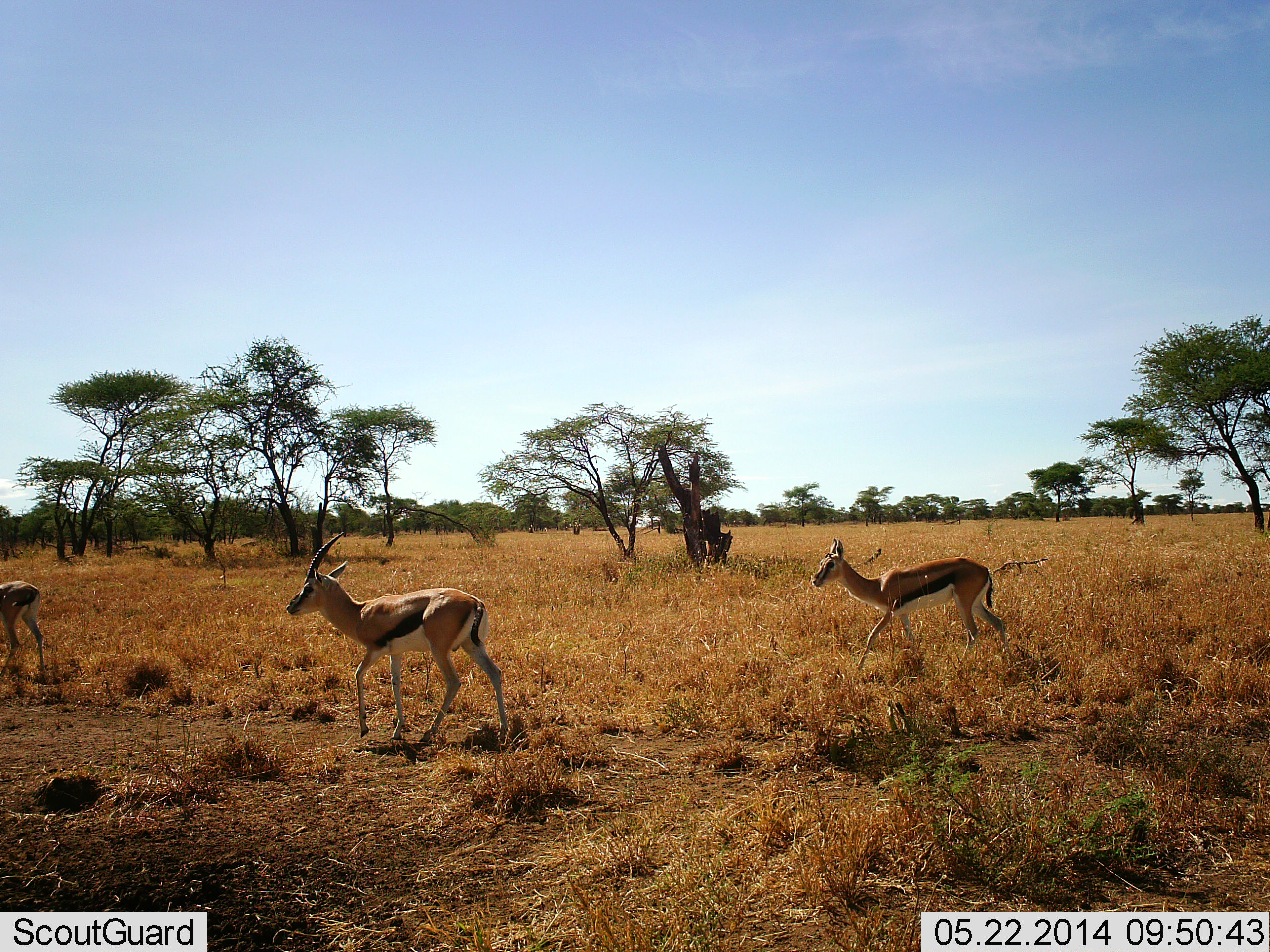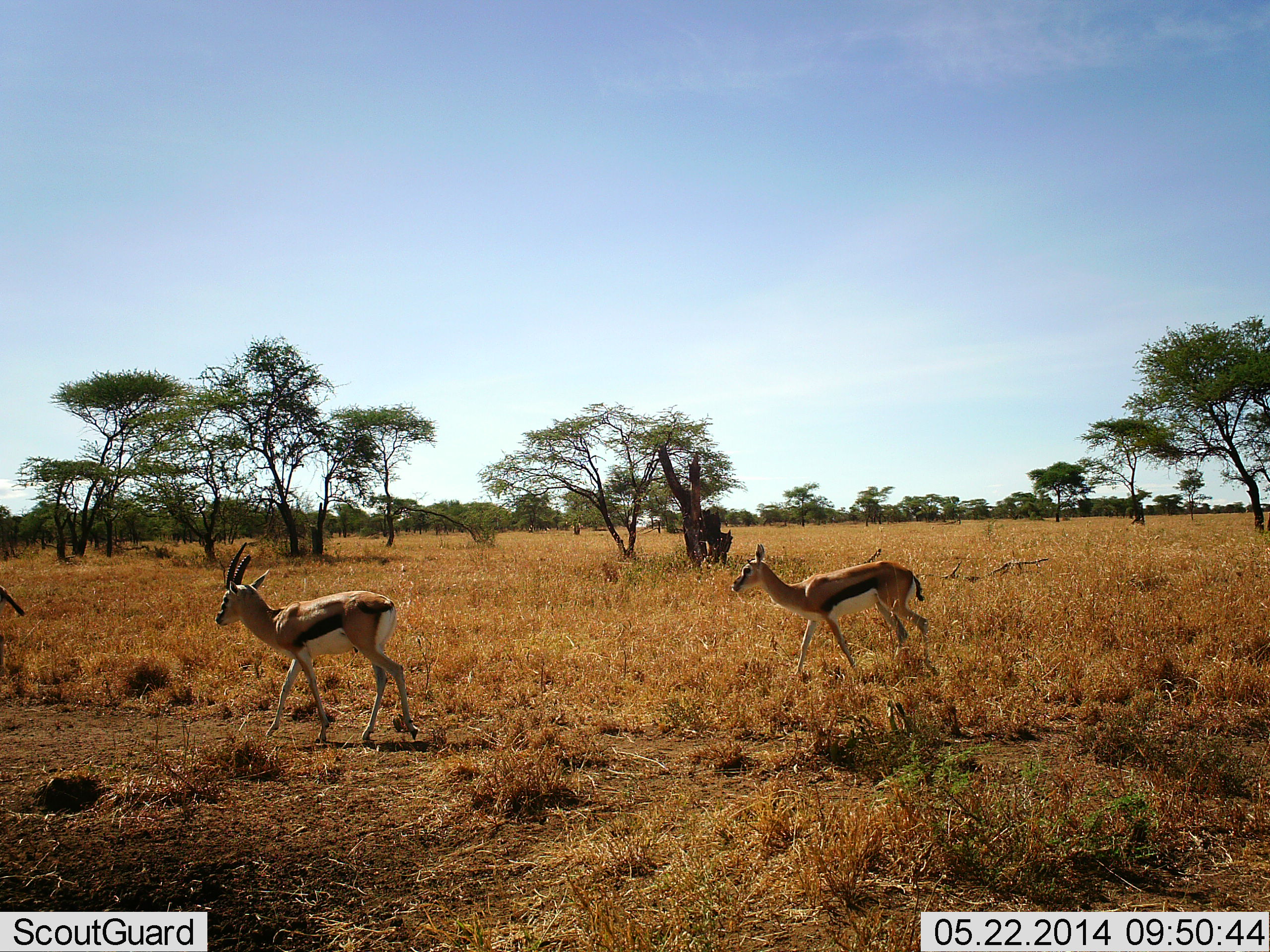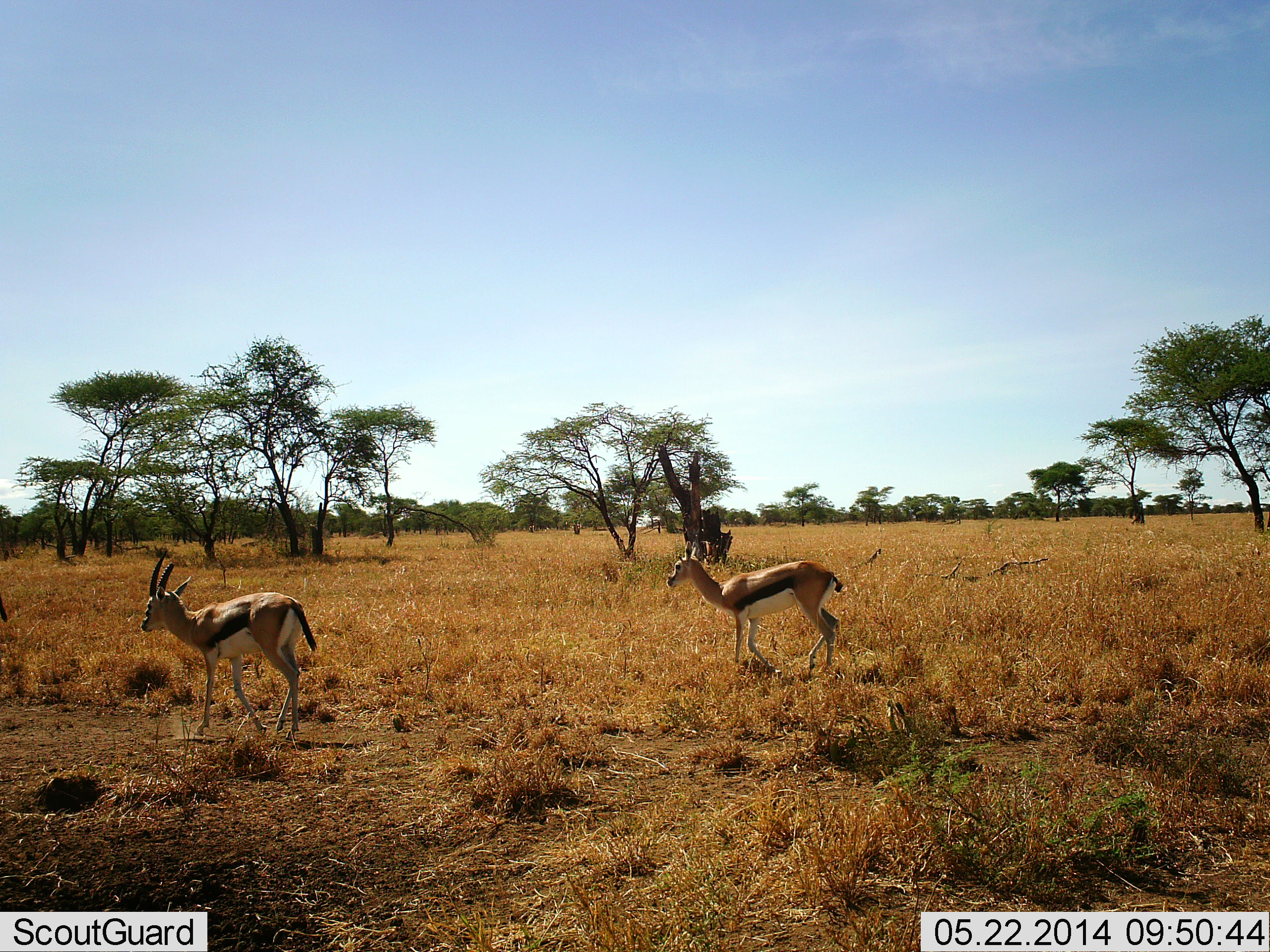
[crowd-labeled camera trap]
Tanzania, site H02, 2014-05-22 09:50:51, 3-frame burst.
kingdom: Animalia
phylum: Chordata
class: Mammalia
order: Artiodactyla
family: Bovidae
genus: Eudorcas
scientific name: Eudorcas thomsonii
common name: thomson's gazelle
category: gazellethomsons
Gazellethomsons (thomson's gazelle) (Eudorcas thomsonii), count 3. Behavior (volunteer vote fractions): standing 0%, resting 0%, moving 100%, interacting 0%. Young present (vote fraction): 0%. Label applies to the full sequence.